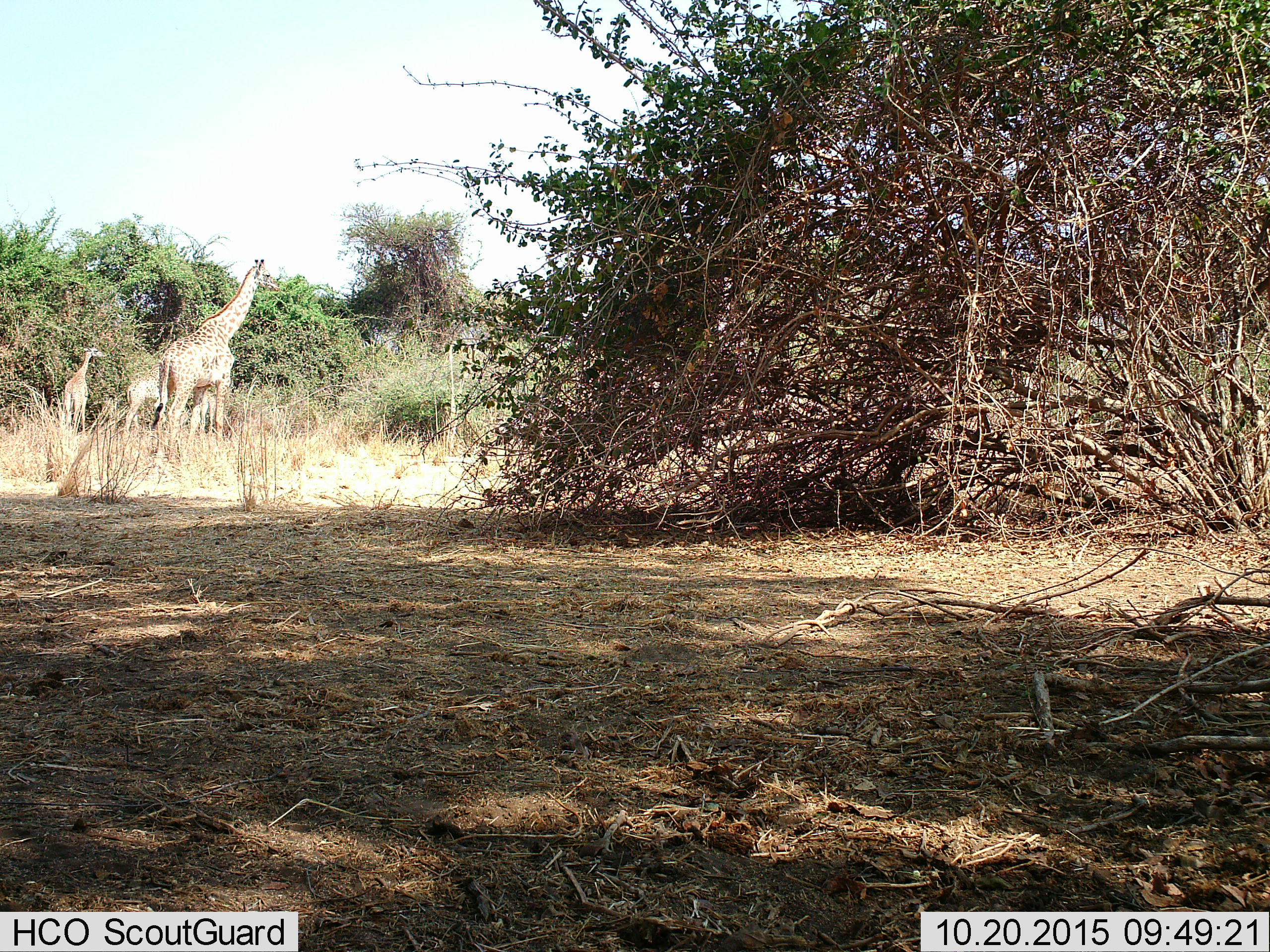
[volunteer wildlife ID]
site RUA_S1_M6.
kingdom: Animalia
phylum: Chordata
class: Mammalia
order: Artiodactyla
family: Giraffidae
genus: Giraffa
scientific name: Giraffa camelopardalis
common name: giraffe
Giraffe (Giraffa camelopardalis), count 4. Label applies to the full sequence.